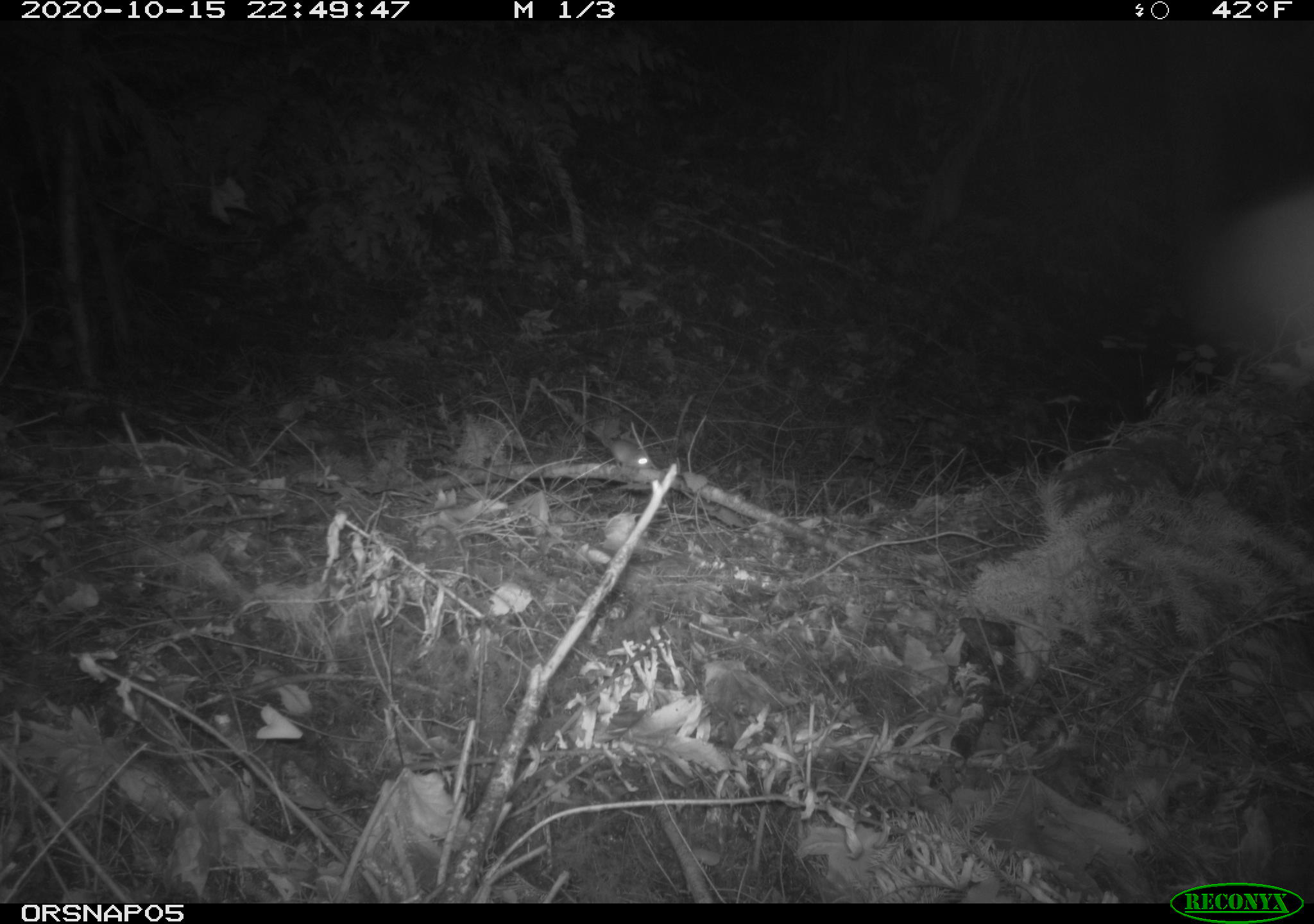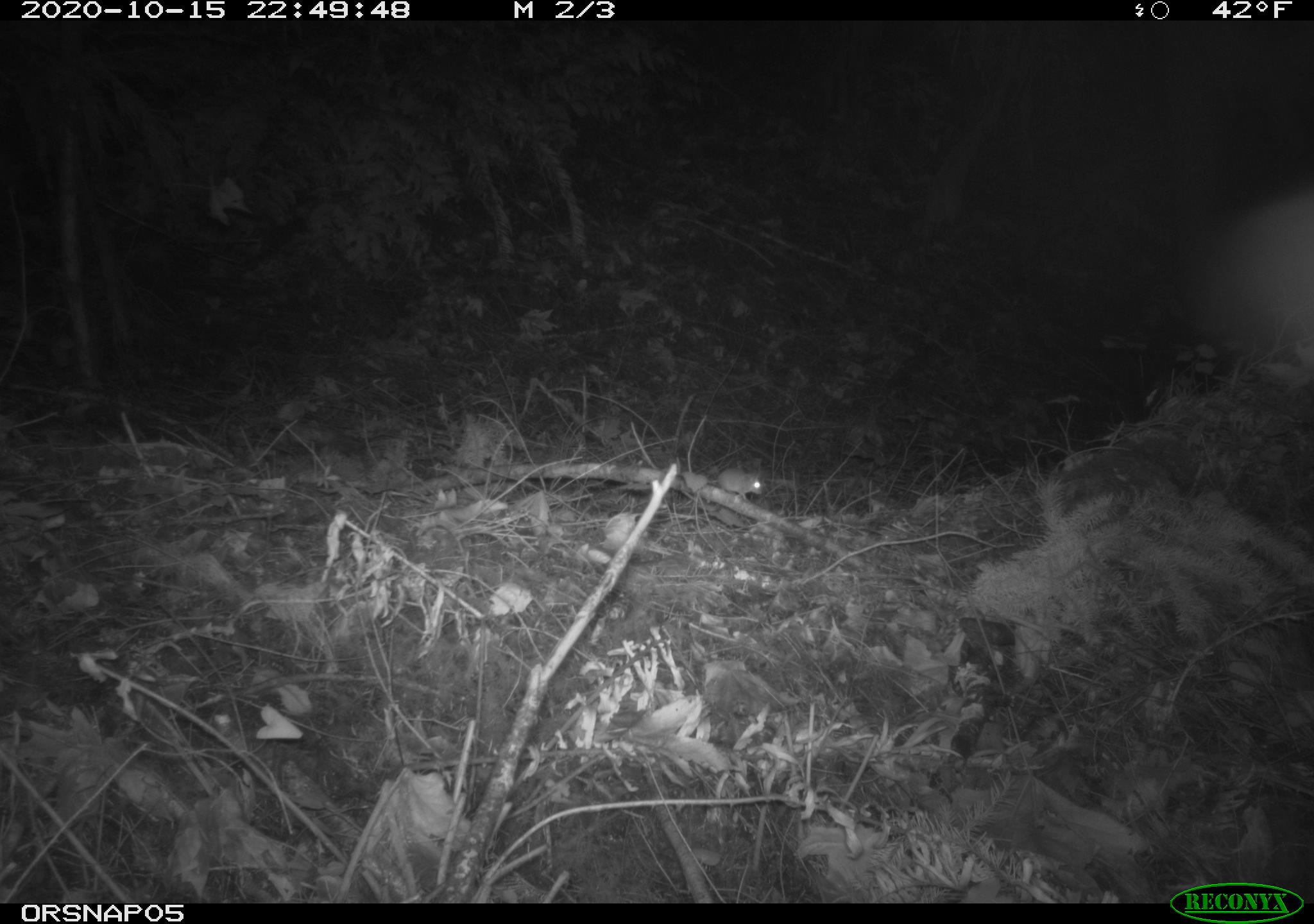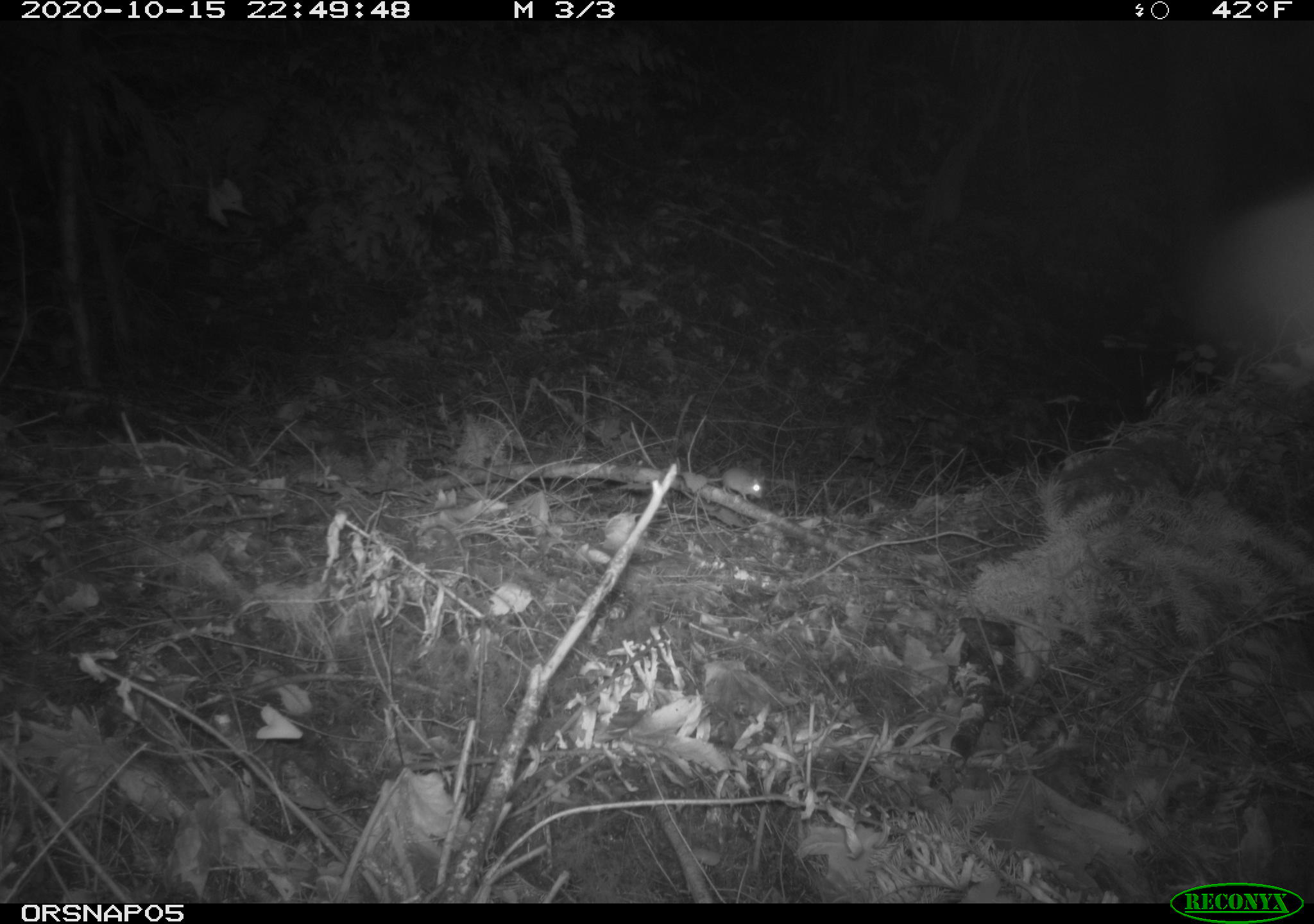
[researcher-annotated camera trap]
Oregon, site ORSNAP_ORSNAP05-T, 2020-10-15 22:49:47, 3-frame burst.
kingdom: Animalia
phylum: Chordata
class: Mammalia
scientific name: Mammalia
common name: small mammal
Small mammal (Mammalia).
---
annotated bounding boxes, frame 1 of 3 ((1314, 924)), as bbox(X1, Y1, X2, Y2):
small mammal: bbox(590, 422, 672, 482)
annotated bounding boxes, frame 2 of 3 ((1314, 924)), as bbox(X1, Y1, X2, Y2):
small mammal: bbox(706, 462, 776, 508)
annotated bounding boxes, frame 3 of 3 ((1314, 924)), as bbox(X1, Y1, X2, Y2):
small mammal: bbox(701, 459, 777, 508)